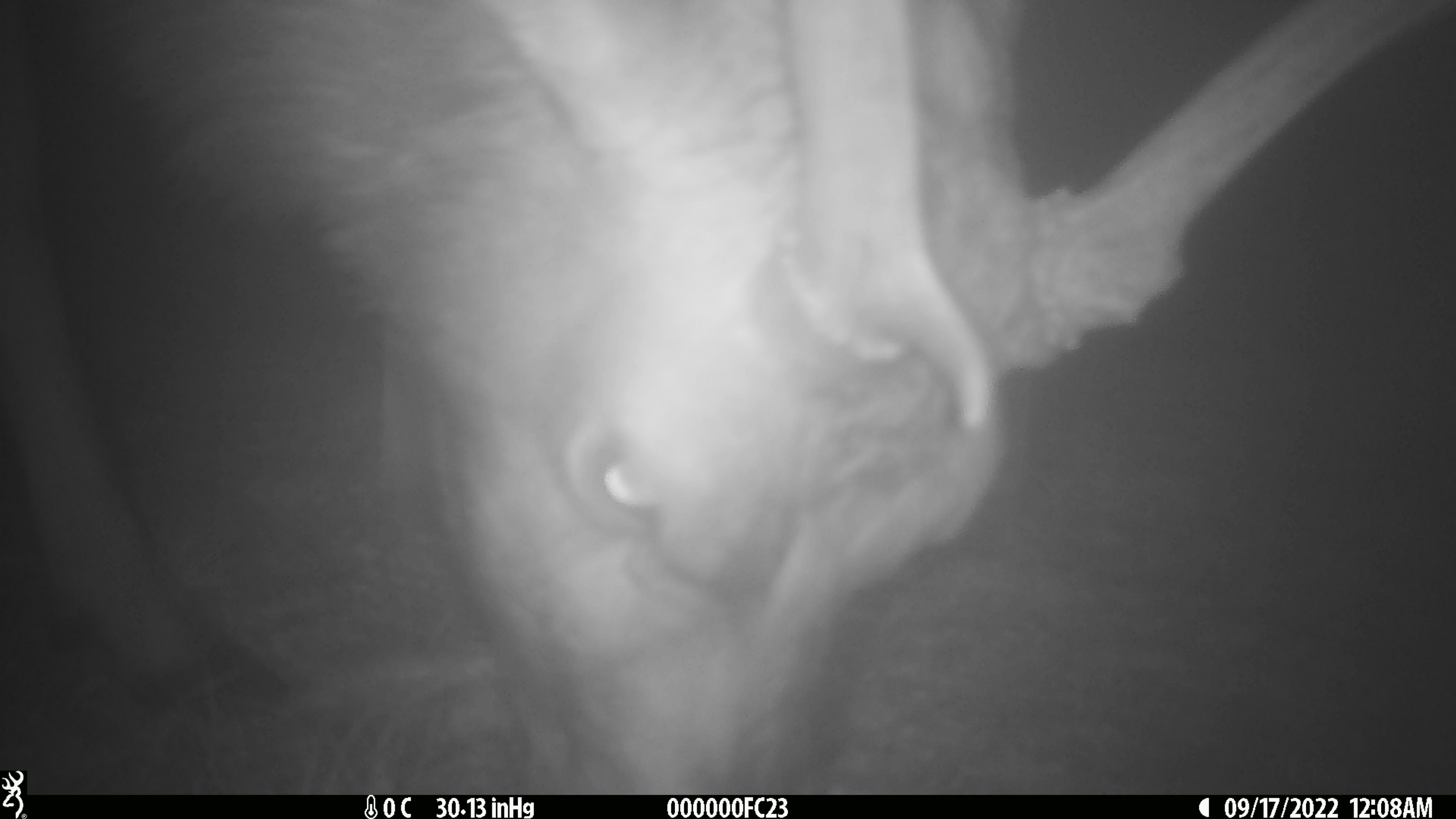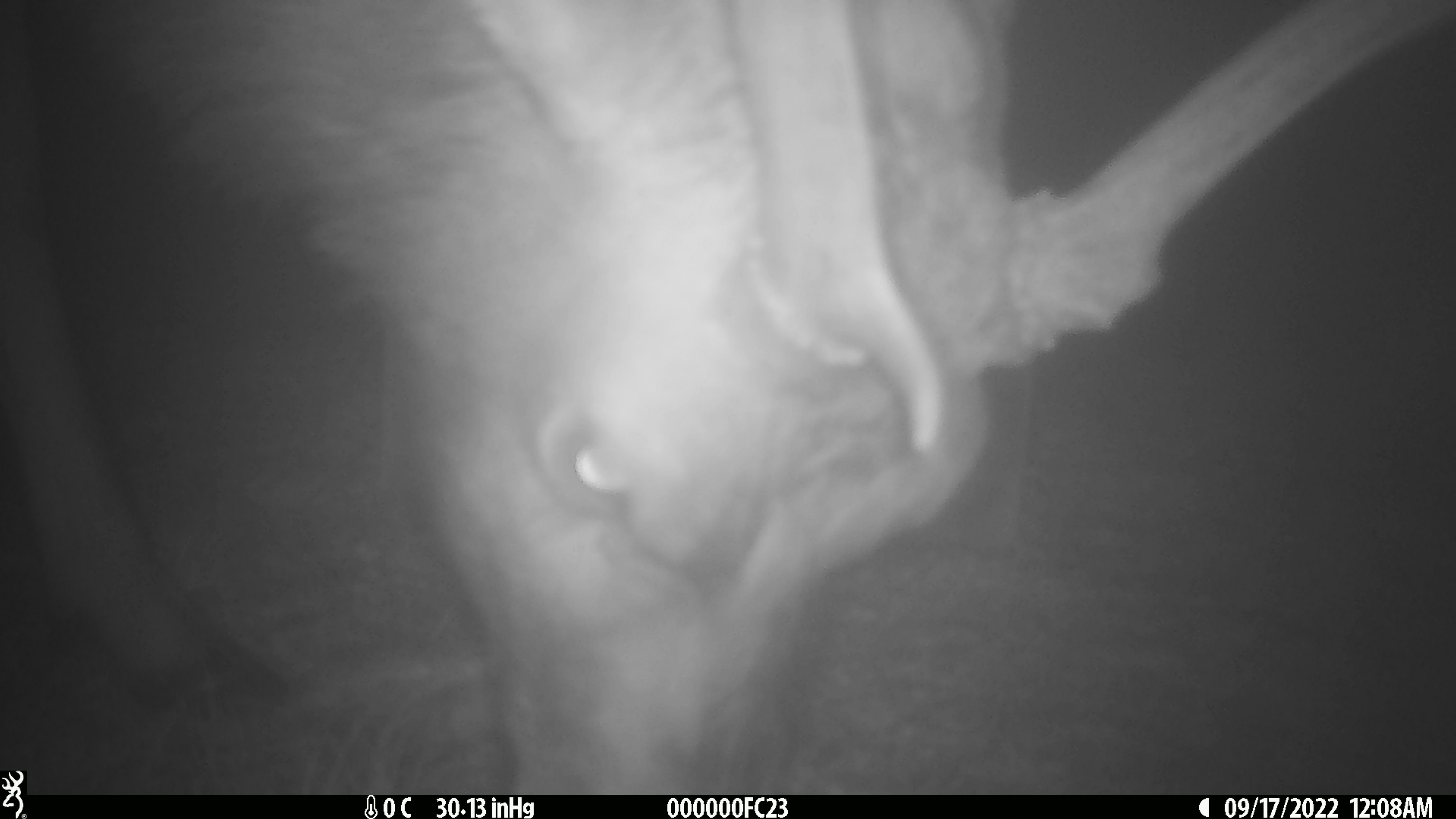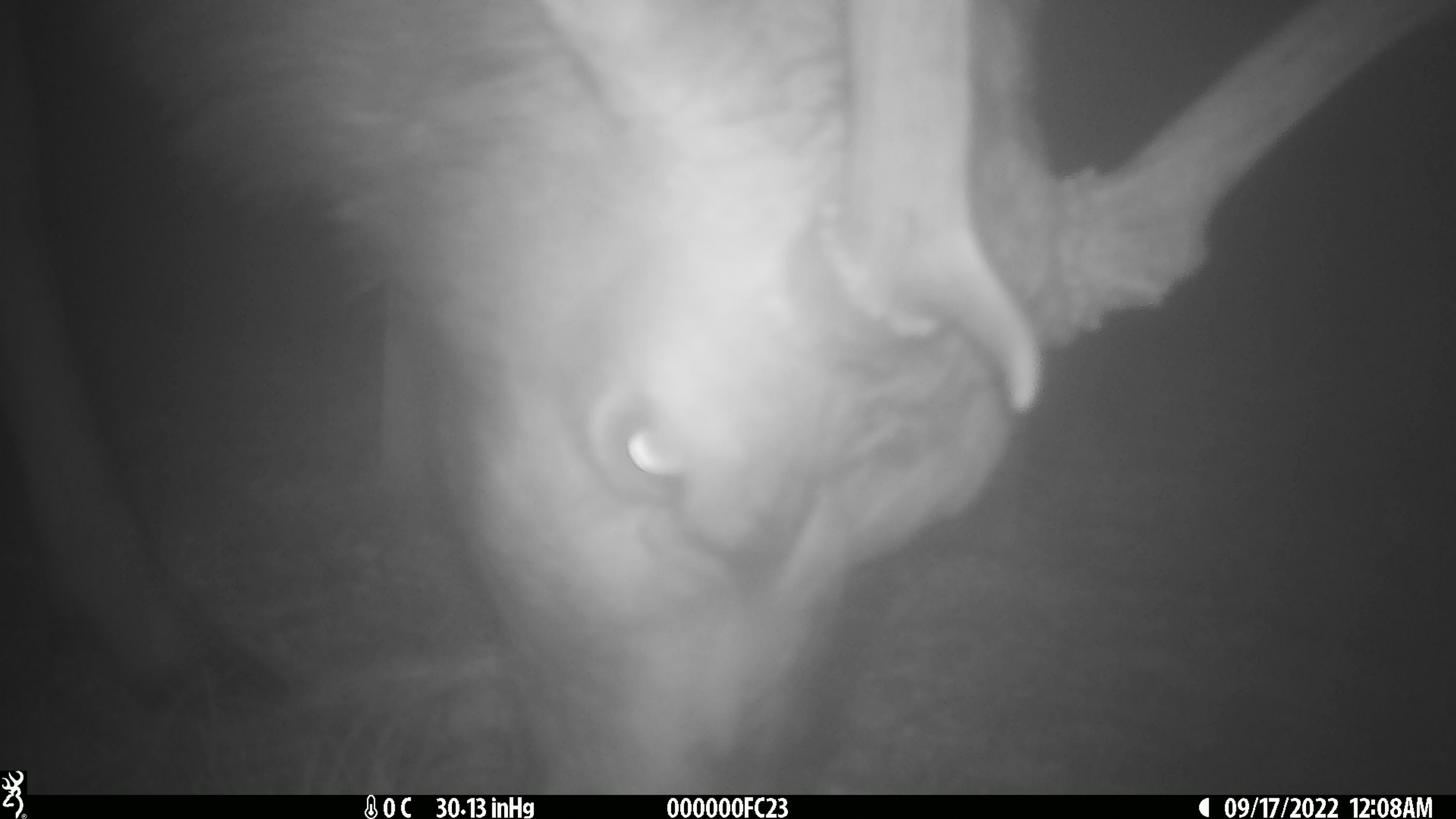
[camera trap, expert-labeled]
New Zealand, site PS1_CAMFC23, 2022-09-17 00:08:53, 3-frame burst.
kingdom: Animalia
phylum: Chordata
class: Mammalia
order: Artiodactyla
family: Cervidae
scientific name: Cervidae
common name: deer